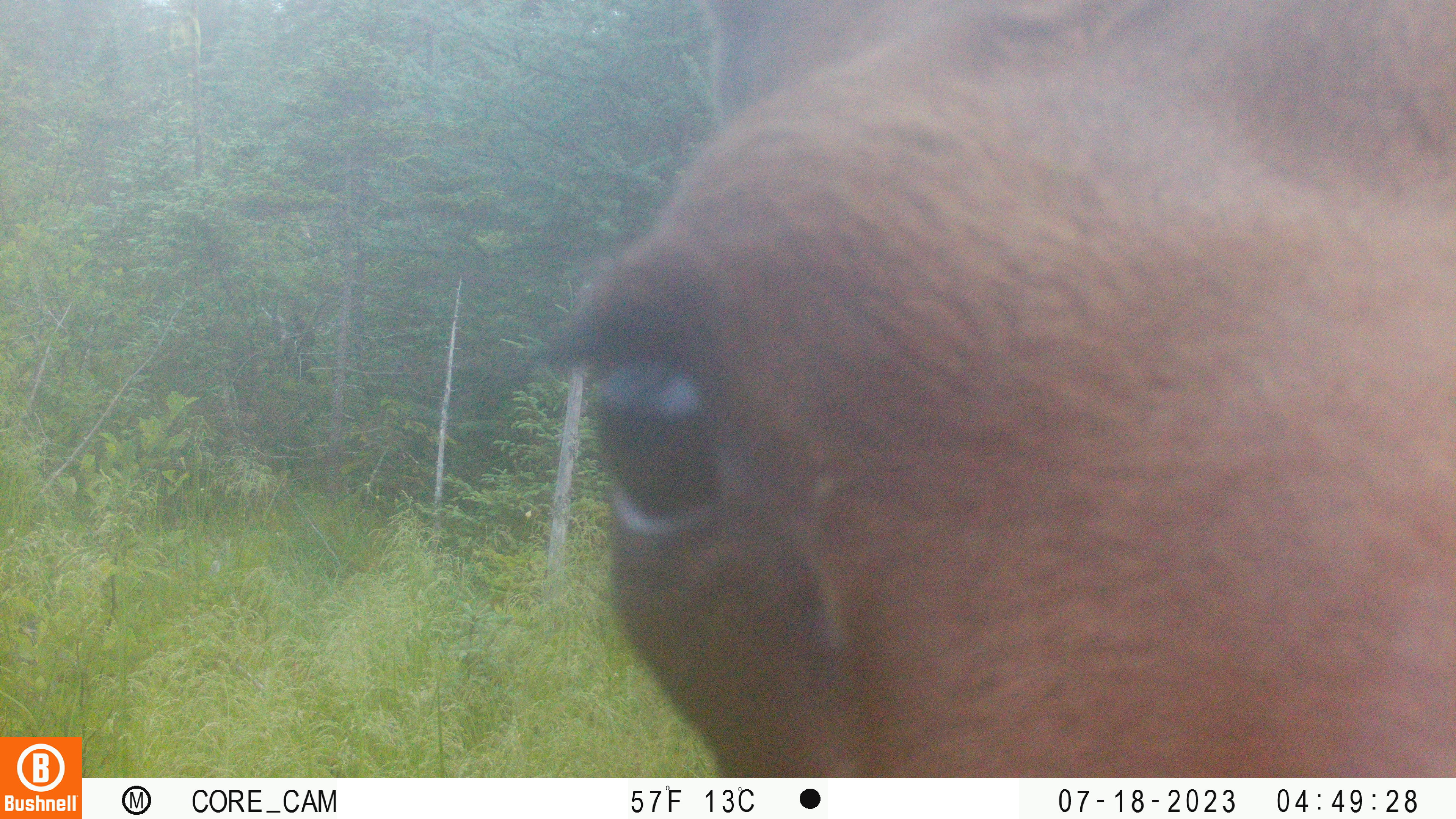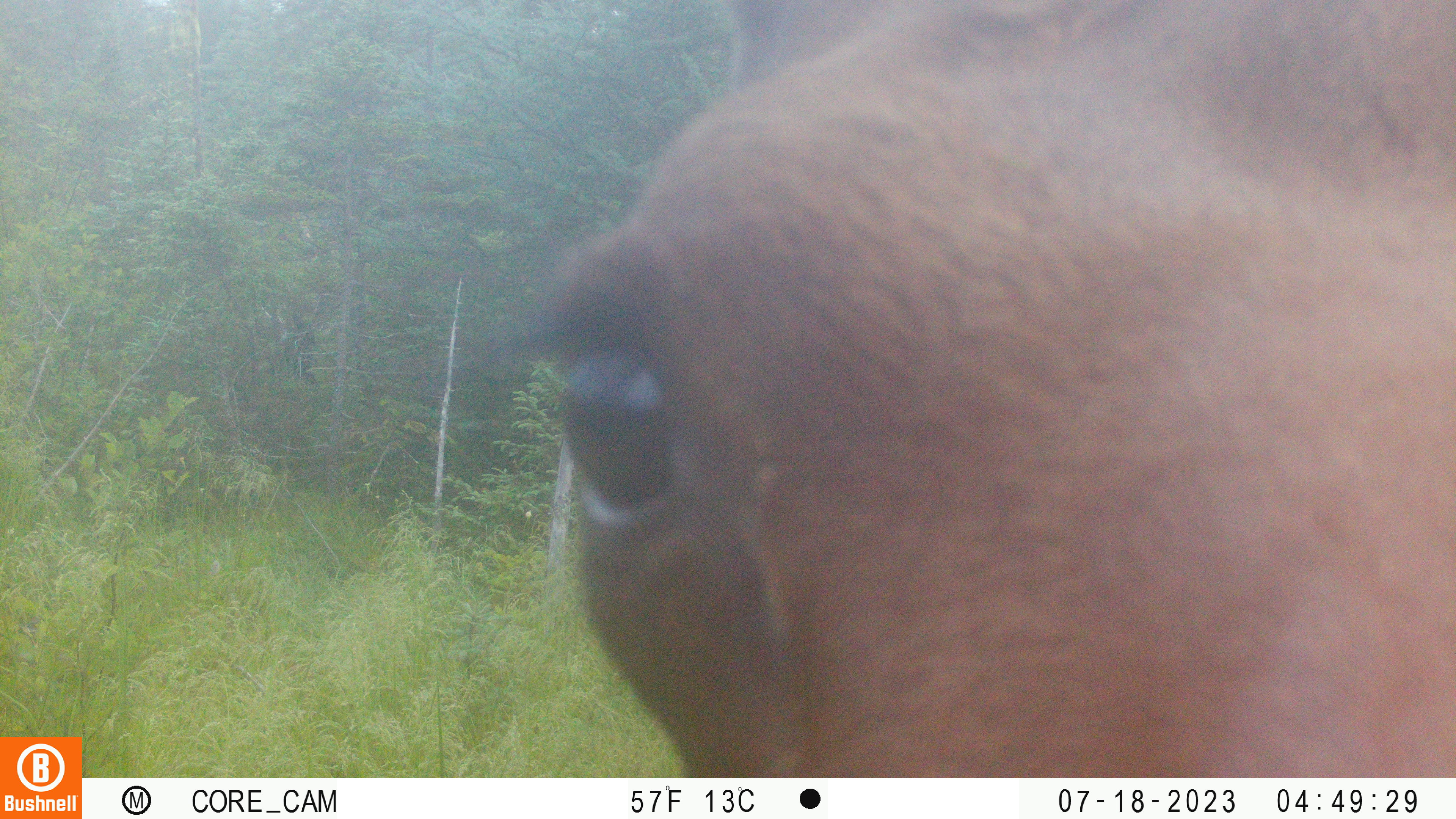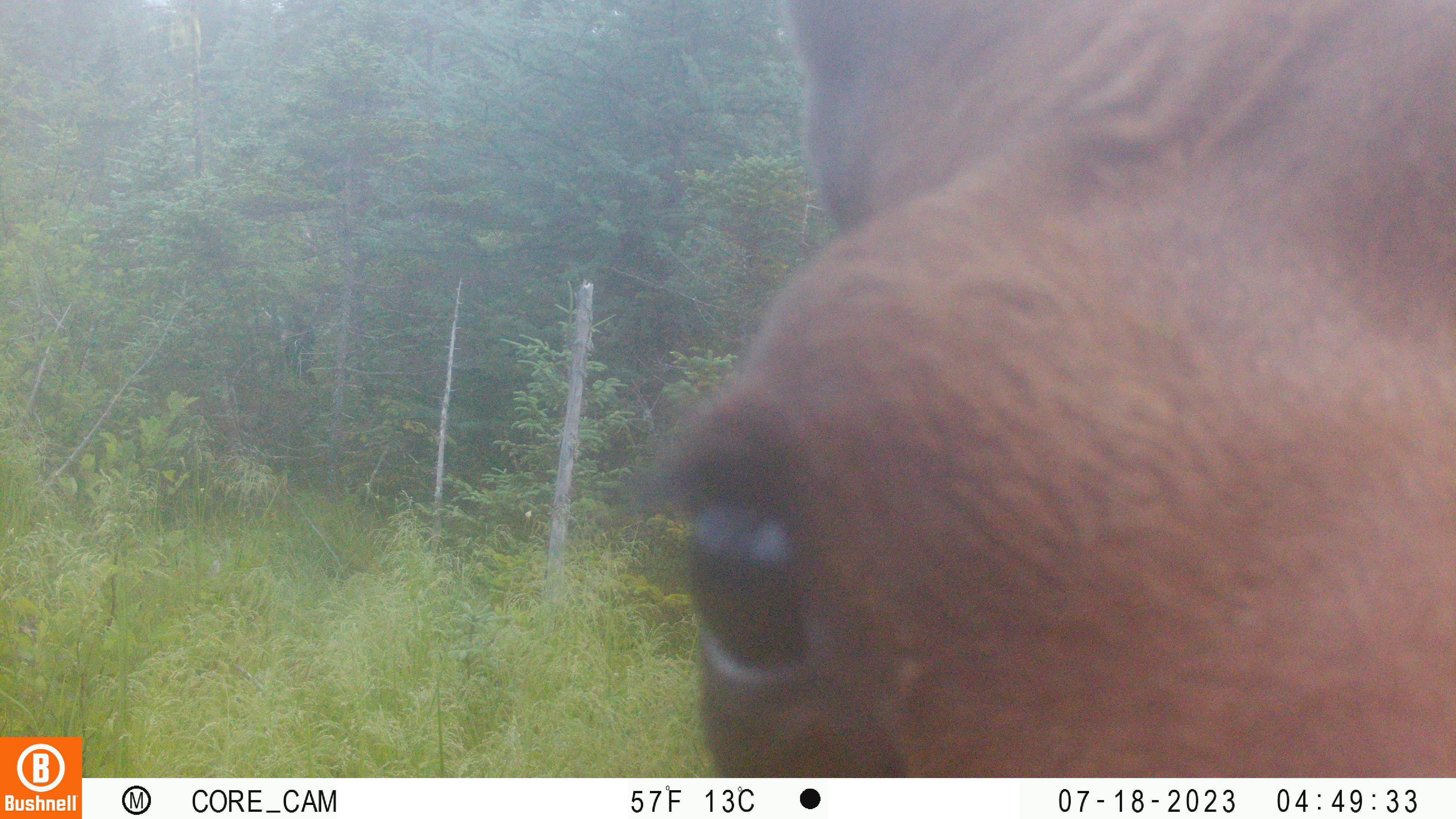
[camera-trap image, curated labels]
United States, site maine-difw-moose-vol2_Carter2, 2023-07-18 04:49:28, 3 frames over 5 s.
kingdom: Animalia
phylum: Chordata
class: Mammalia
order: Artiodactyla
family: Cervidae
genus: Alces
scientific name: Alces alces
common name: moose